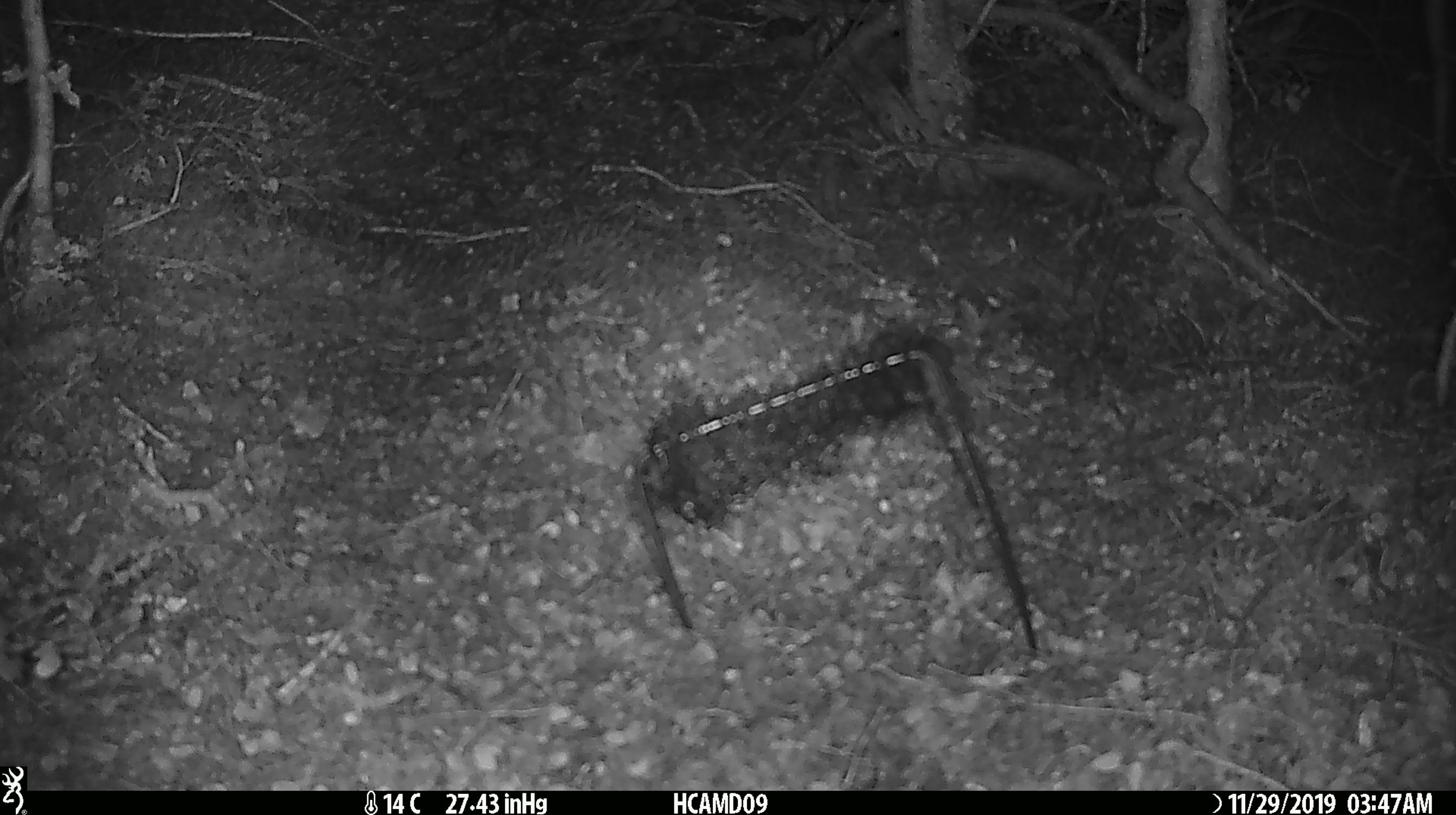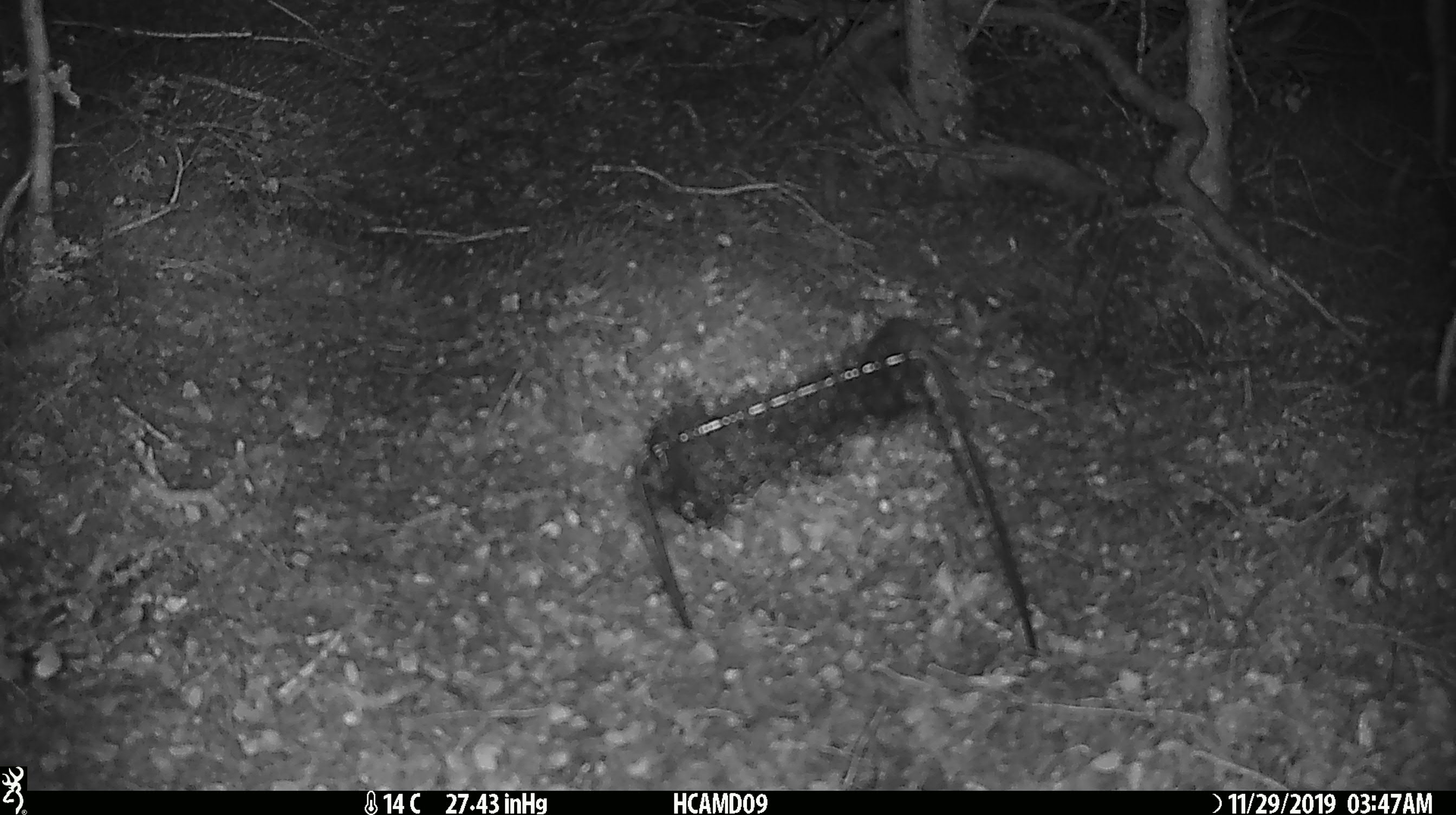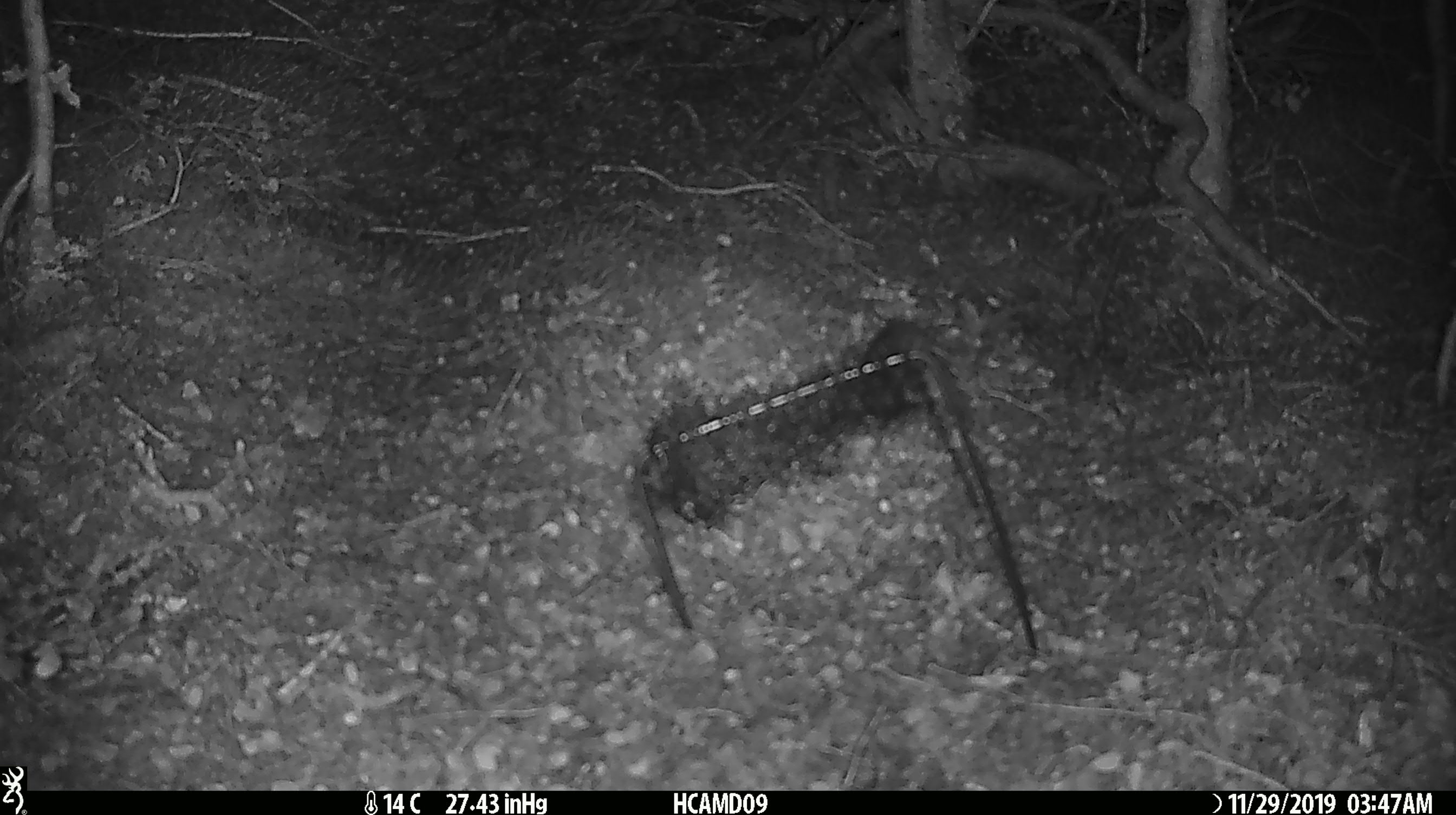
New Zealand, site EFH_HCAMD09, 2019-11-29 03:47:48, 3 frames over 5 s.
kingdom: Animalia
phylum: Chordata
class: Mammalia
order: Rodentia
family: Muridae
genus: Mus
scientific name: Mus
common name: mouse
Mouse (Mus).